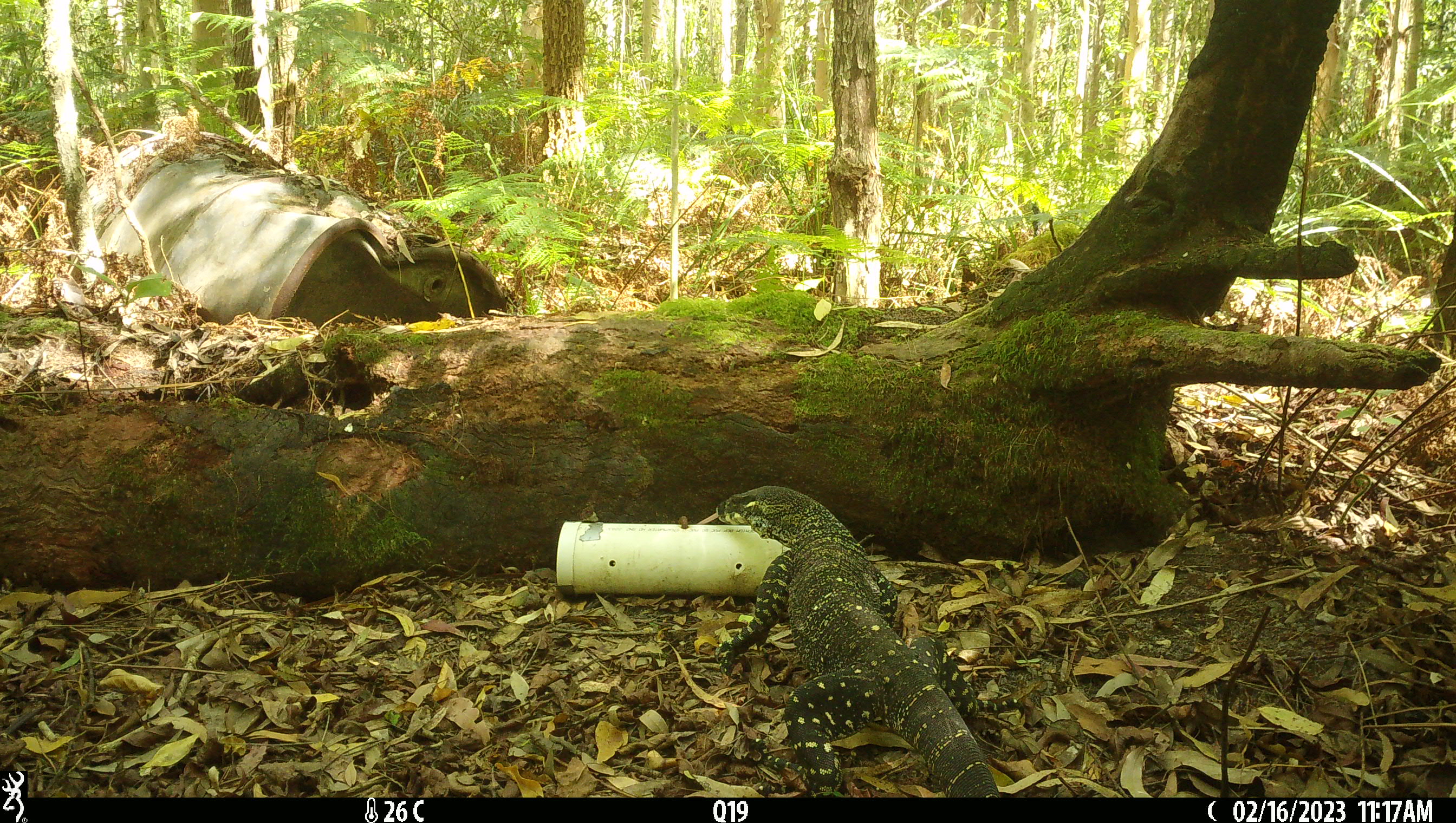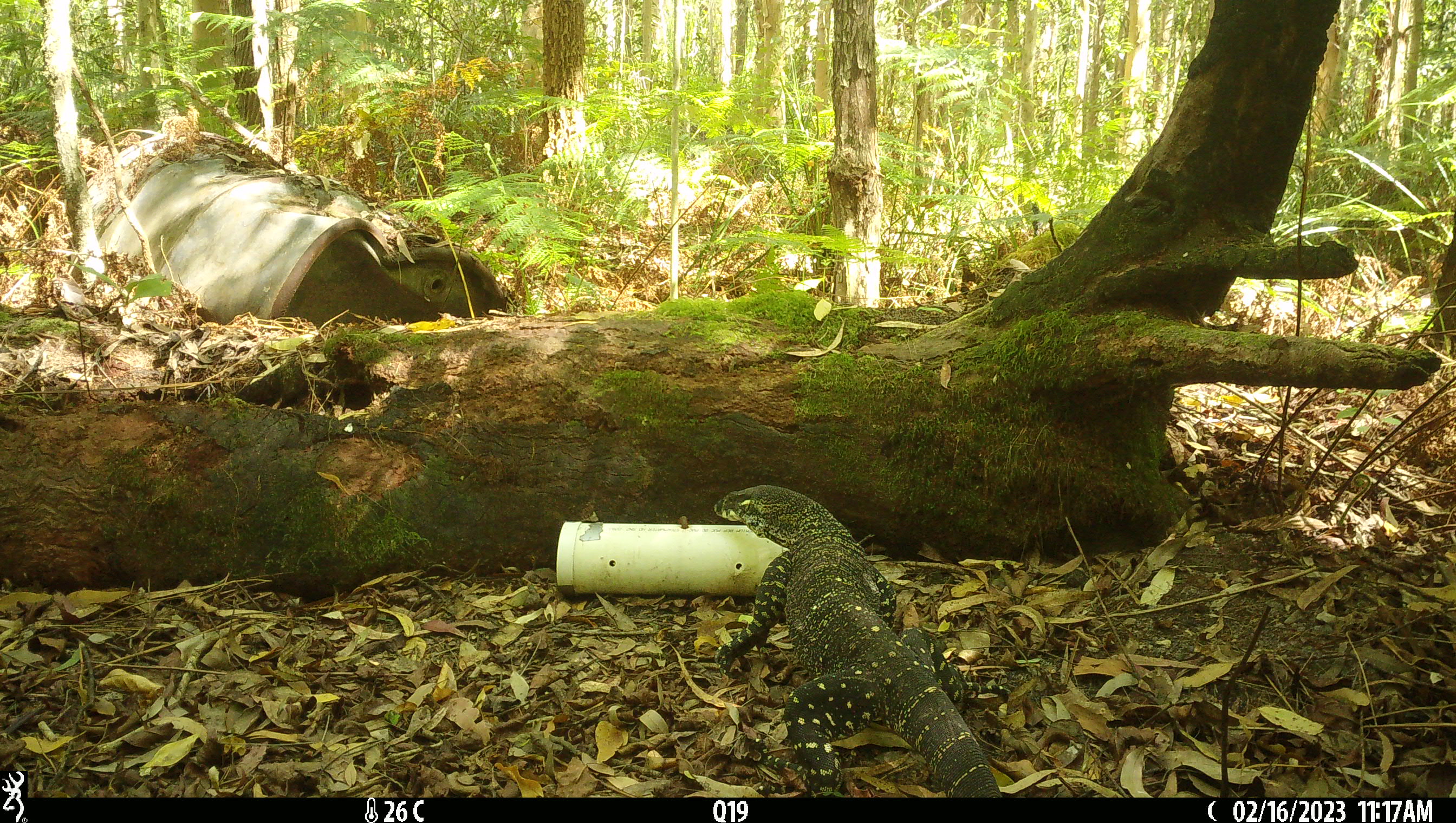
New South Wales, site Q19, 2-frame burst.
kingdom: Animalia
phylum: Chordata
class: Reptilia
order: Squamata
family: Varanidae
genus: Varanus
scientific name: Varanus varius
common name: lace monitor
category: goanna